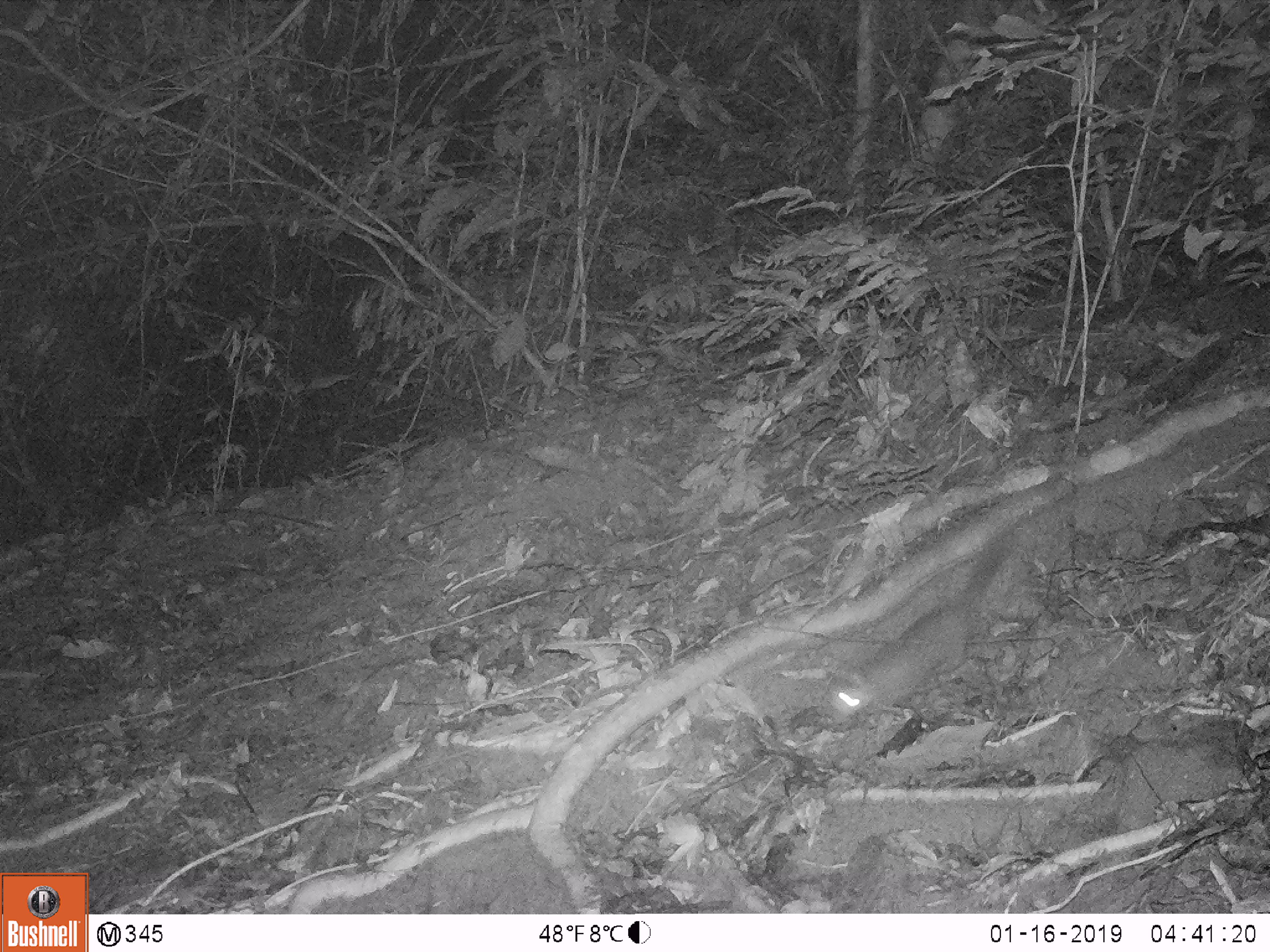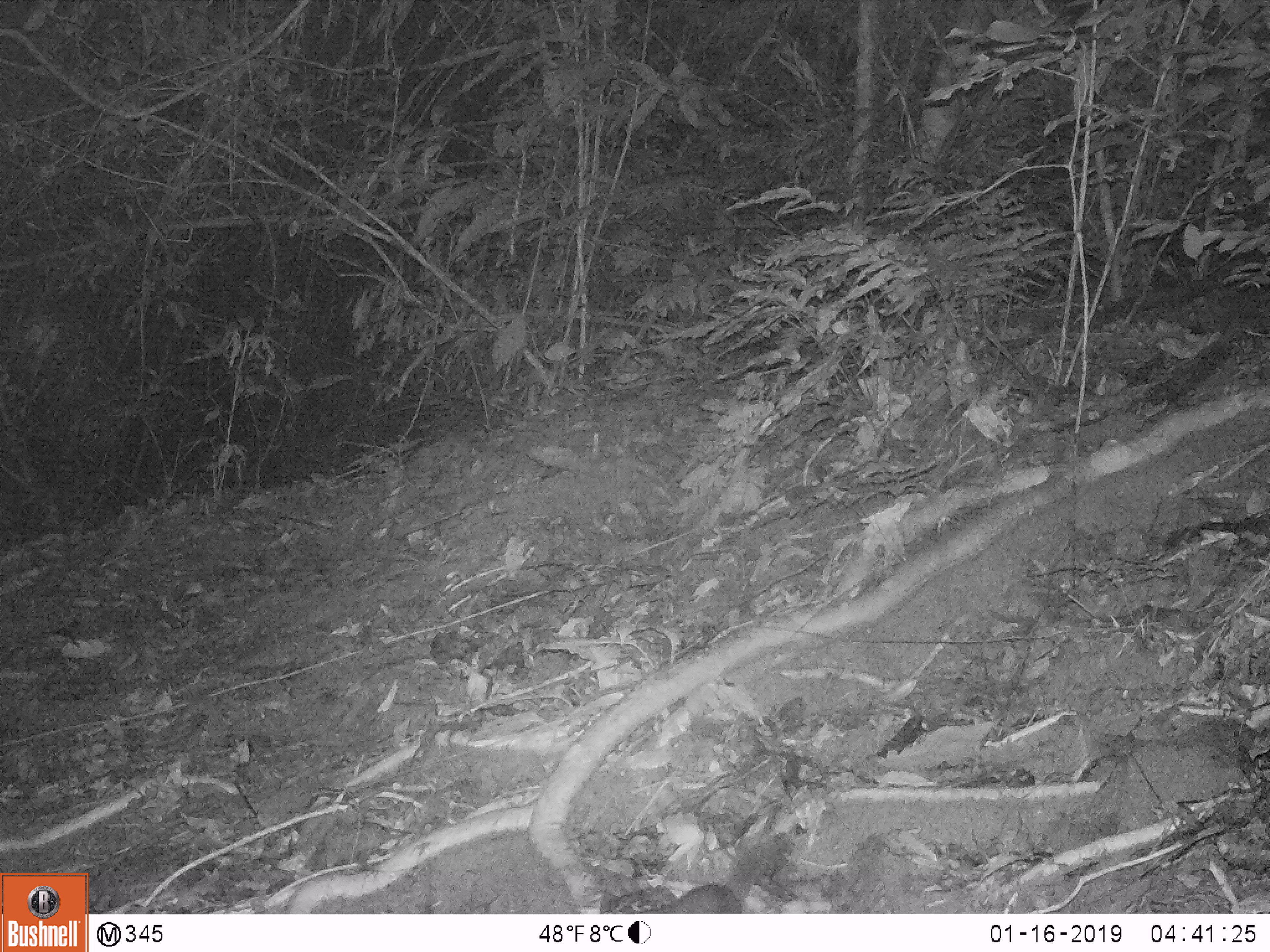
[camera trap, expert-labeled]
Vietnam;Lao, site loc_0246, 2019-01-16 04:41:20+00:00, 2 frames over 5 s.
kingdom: Animalia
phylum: Chordata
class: Mammalia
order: Carnivora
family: Mustelidae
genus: Melogale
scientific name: Melogale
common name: ferret badger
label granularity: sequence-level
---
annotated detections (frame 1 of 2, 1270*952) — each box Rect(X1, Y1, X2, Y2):
ferret badger: Rect(819, 521, 1023, 725)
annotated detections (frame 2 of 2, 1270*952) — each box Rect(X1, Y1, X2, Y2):
ferret badger: Rect(667, 833, 772, 913)